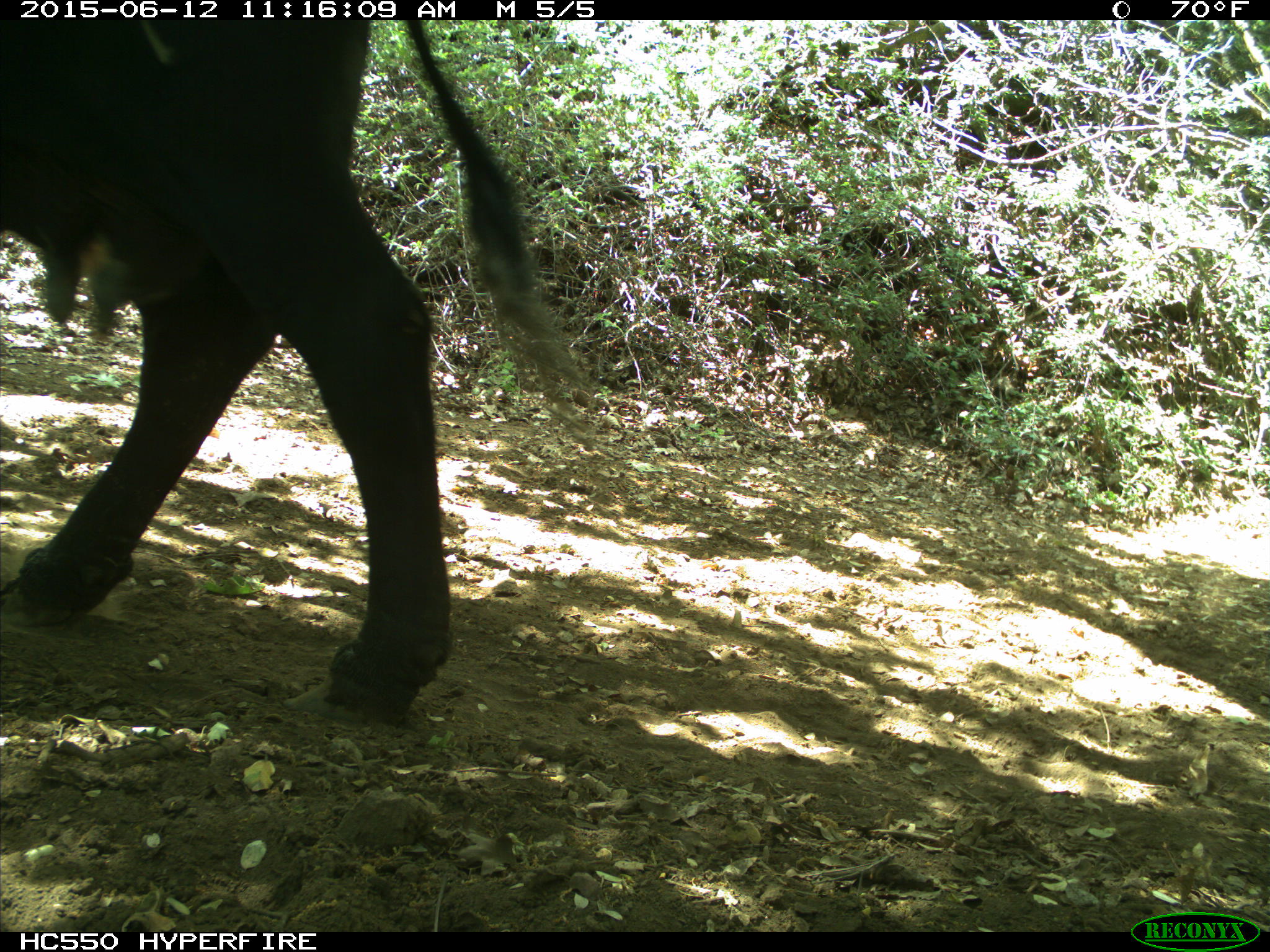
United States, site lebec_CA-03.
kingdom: Animalia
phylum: Chordata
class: Mammalia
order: Artiodactyla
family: Bovidae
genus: Bos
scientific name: Bos taurus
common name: domestic cow